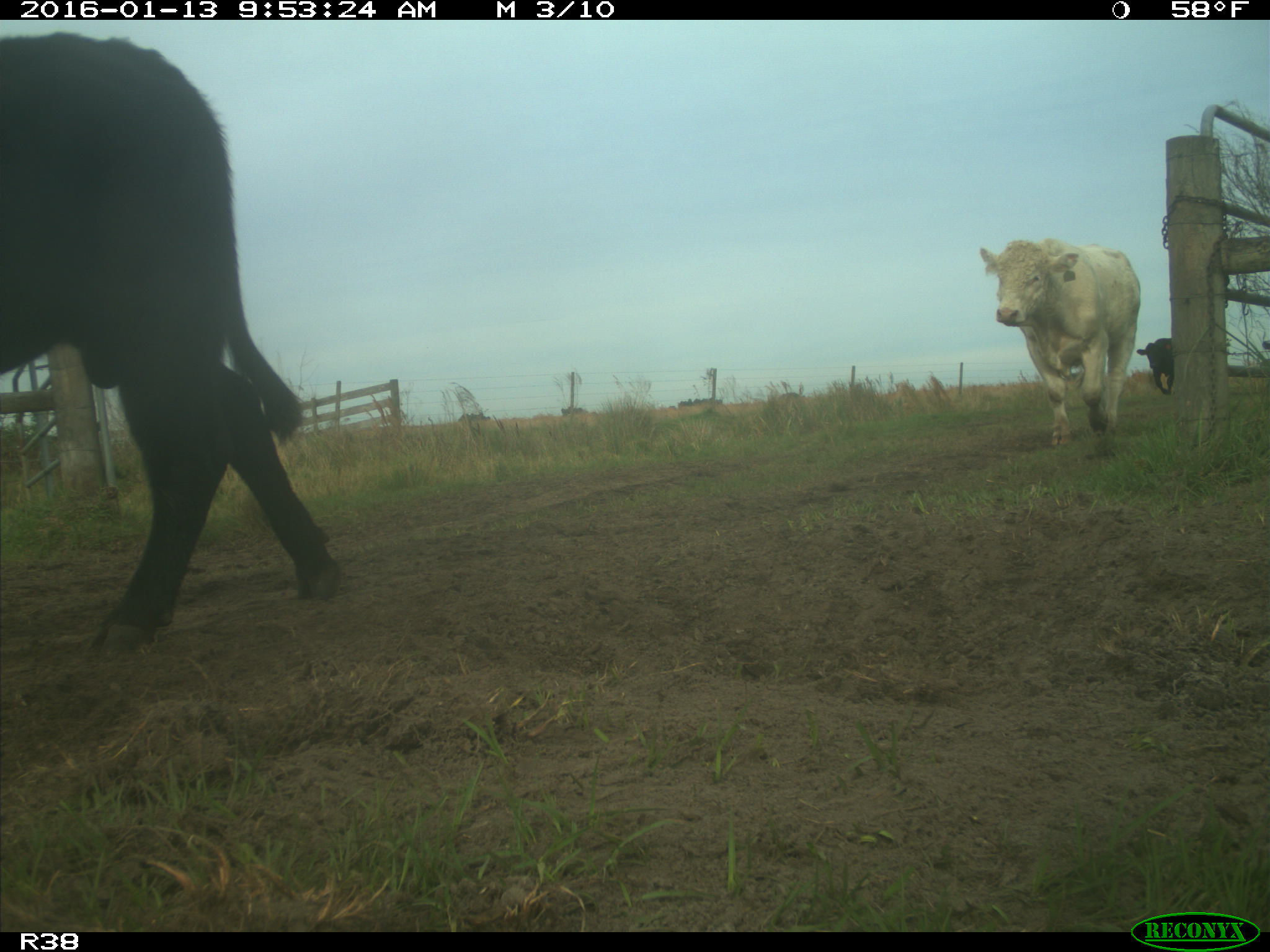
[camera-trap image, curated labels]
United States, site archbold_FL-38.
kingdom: Animalia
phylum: Chordata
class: Mammalia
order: Artiodactyla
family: Bovidae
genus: Bos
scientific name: Bos taurus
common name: domestic cow